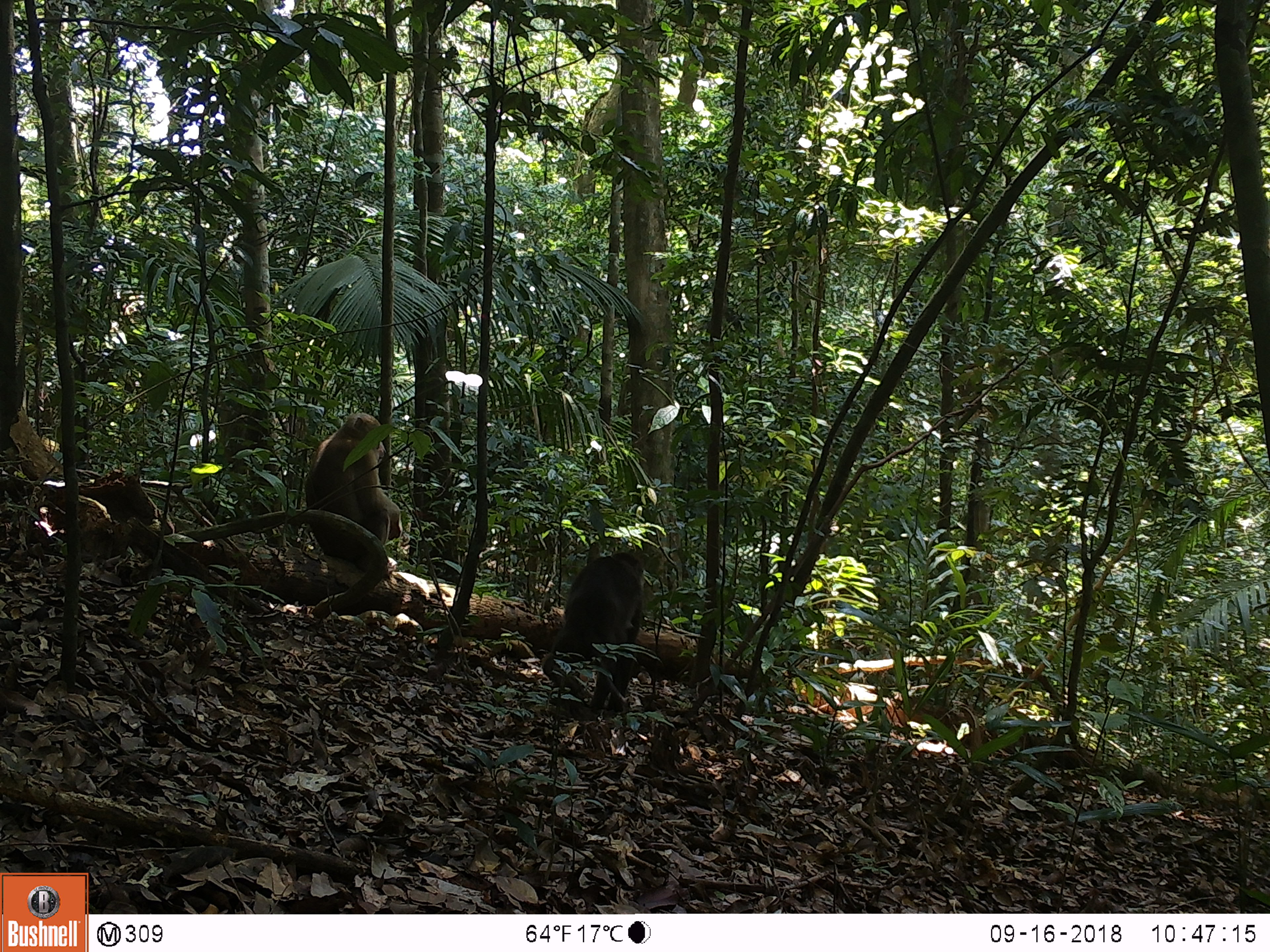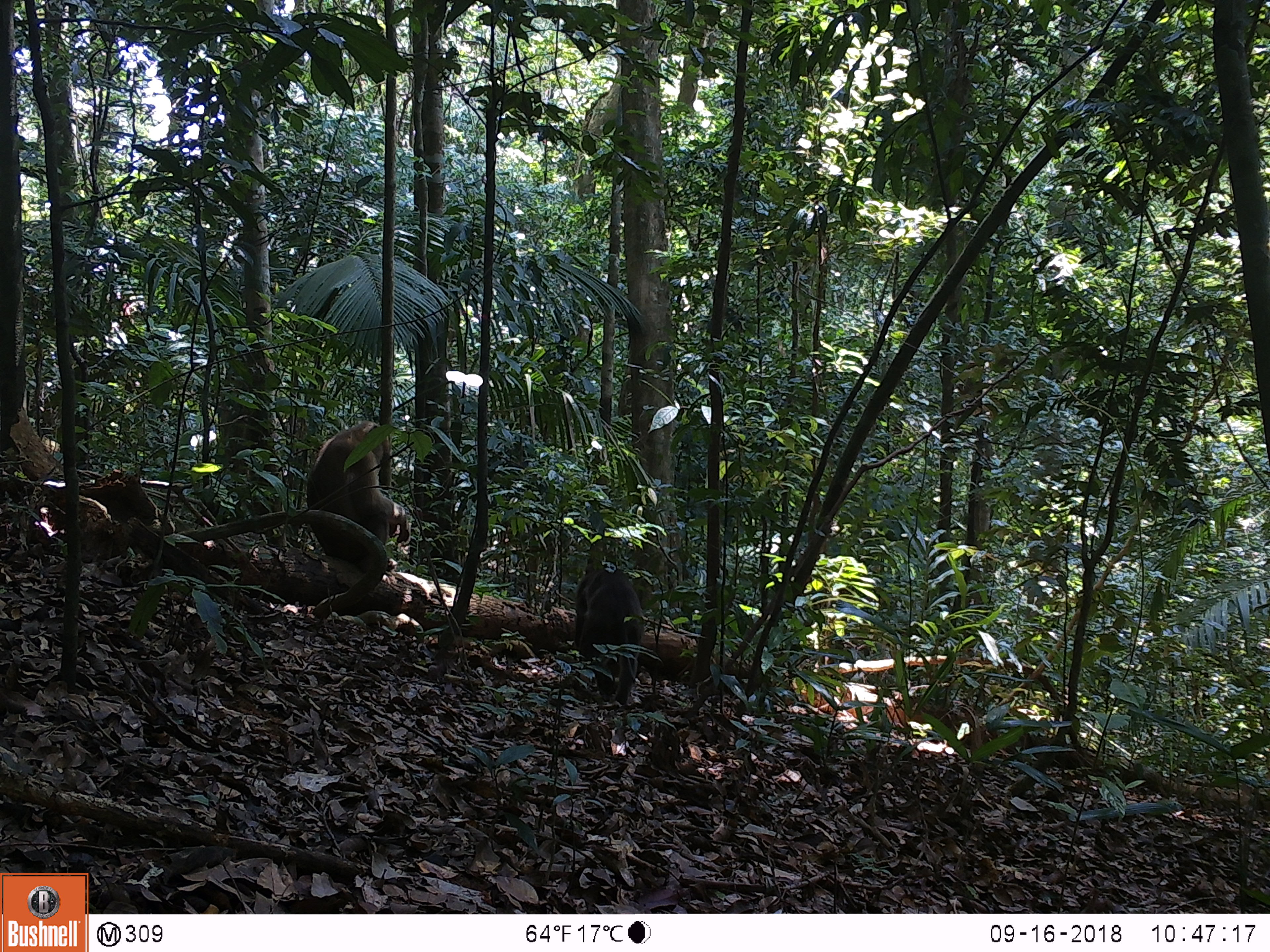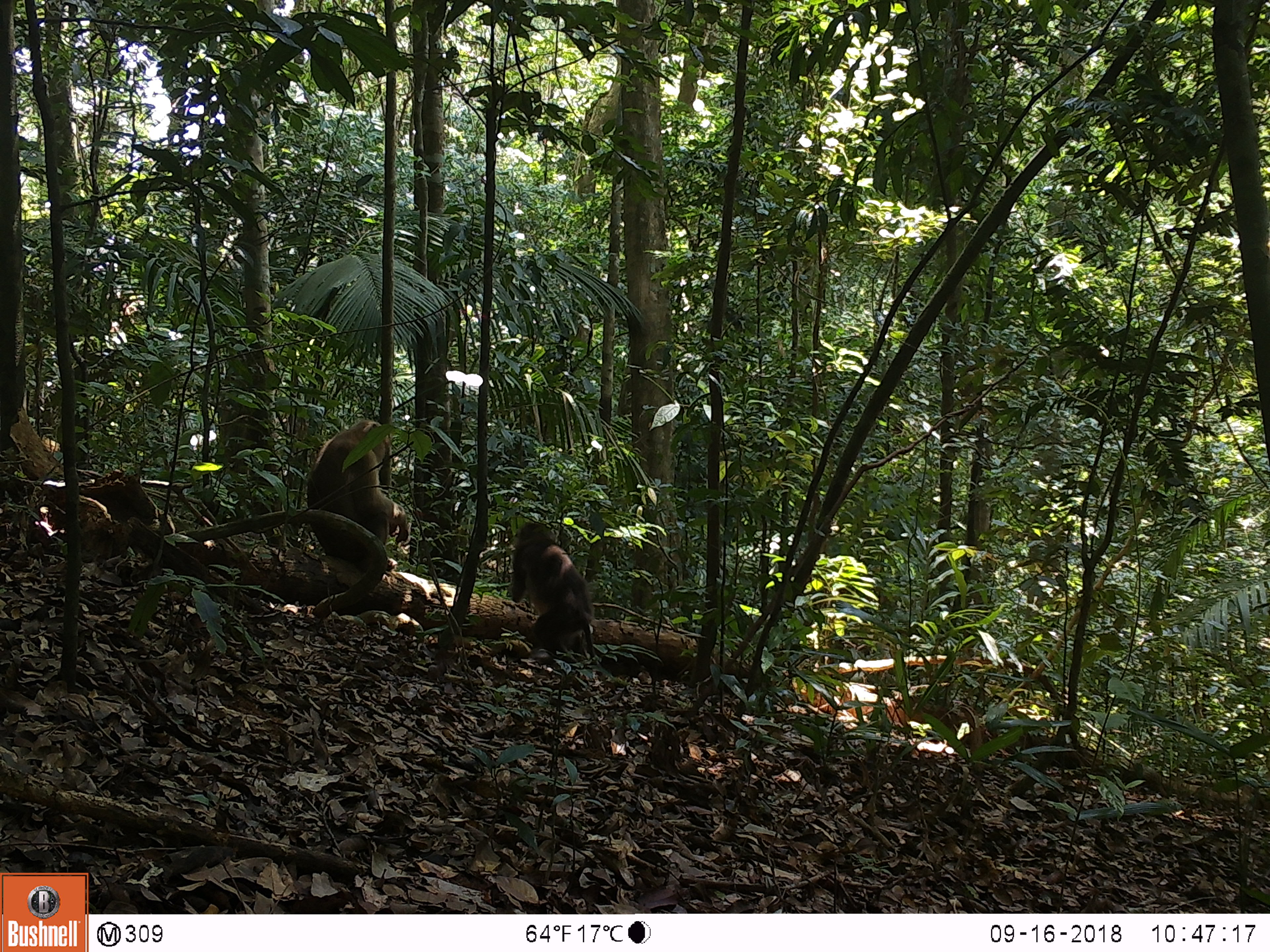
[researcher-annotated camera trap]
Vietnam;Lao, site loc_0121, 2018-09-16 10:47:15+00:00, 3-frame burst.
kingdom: Animalia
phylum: Chordata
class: Mammalia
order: Primates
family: Cercopithecidae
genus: Macaca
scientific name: Macaca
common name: macaques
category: assam or rhesus macaque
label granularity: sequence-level